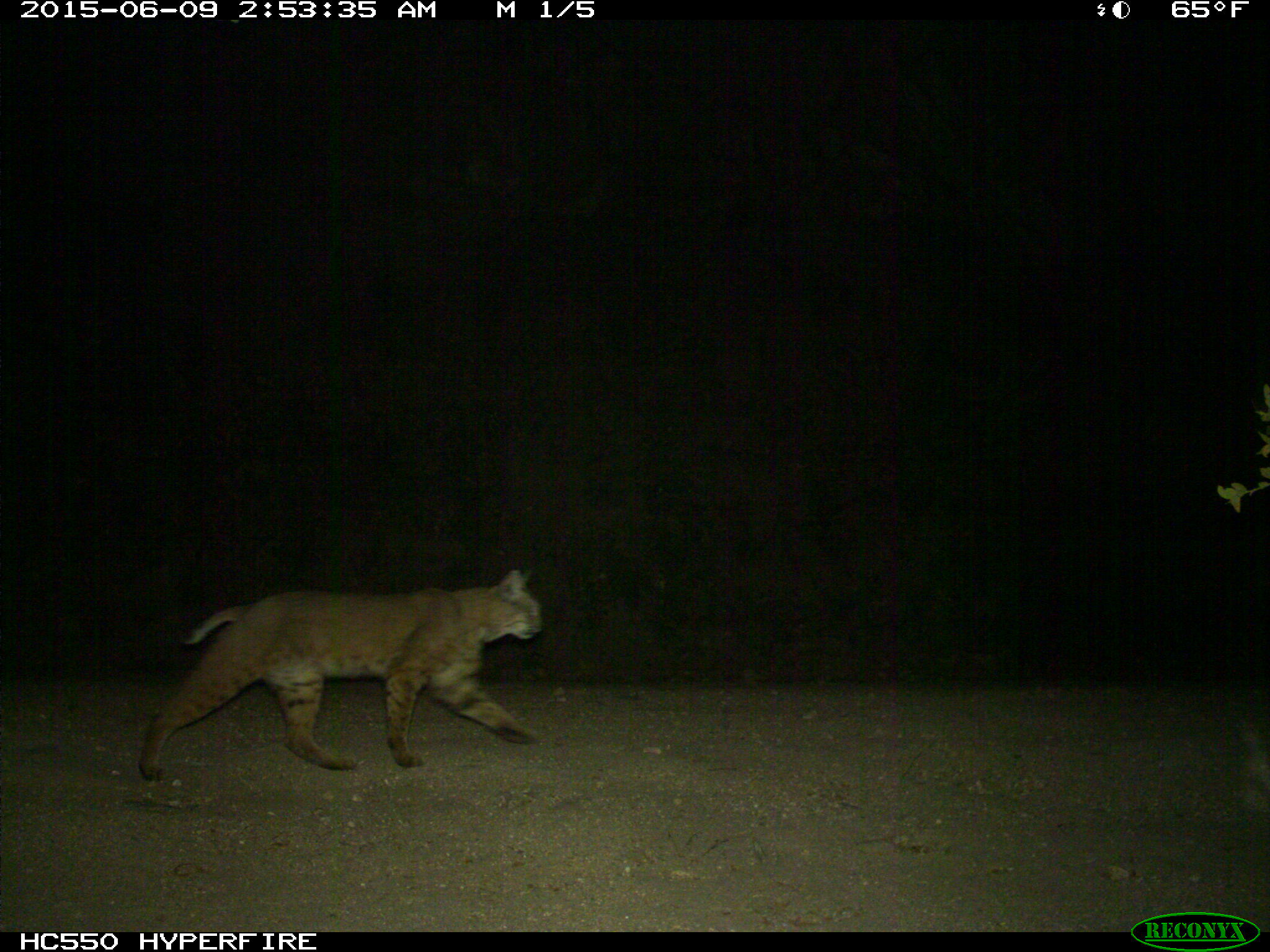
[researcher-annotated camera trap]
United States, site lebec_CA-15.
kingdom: Animalia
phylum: Chordata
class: Mammalia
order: Carnivora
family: Felidae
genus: Lynx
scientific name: Lynx rufus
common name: bobcat